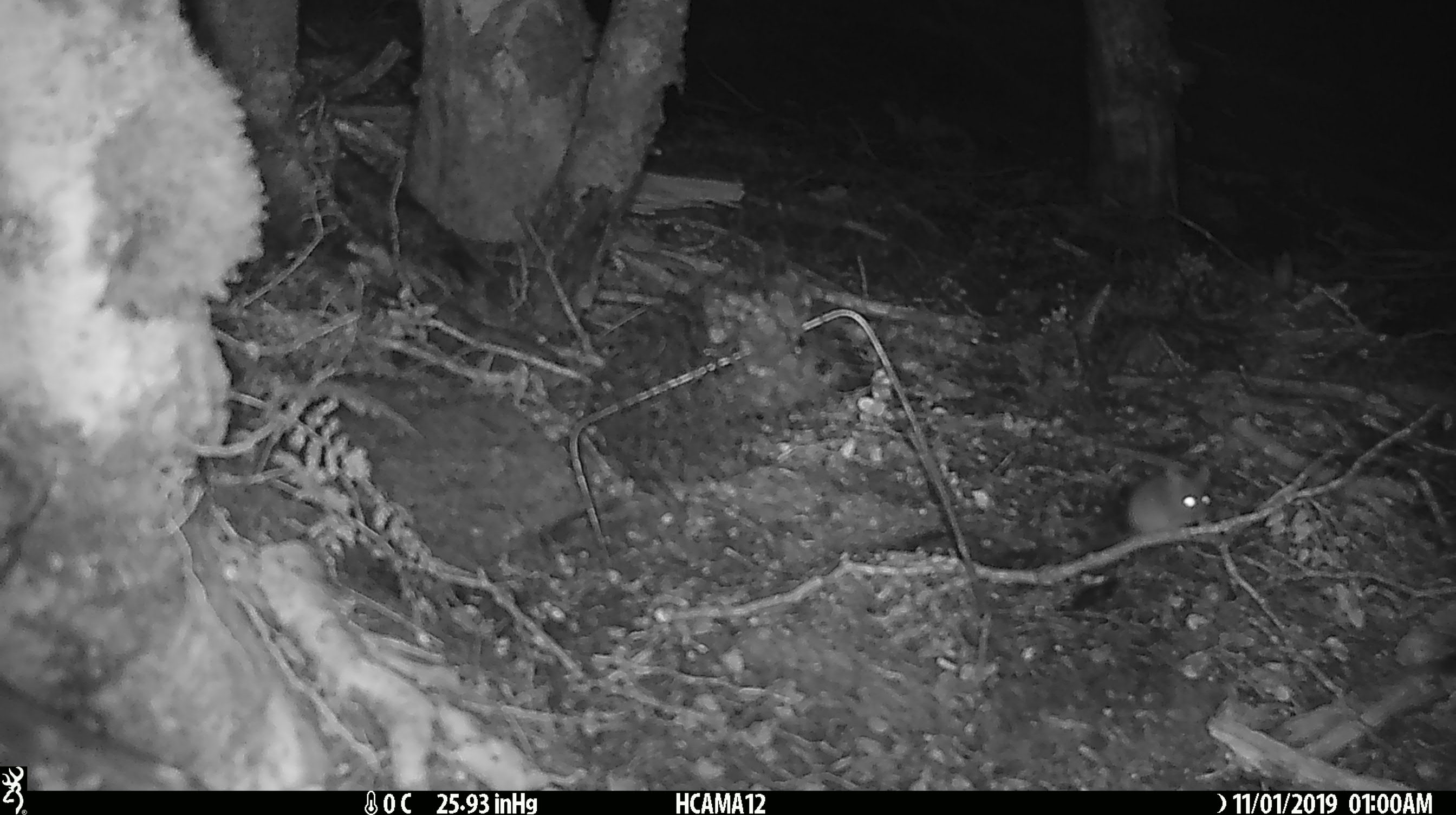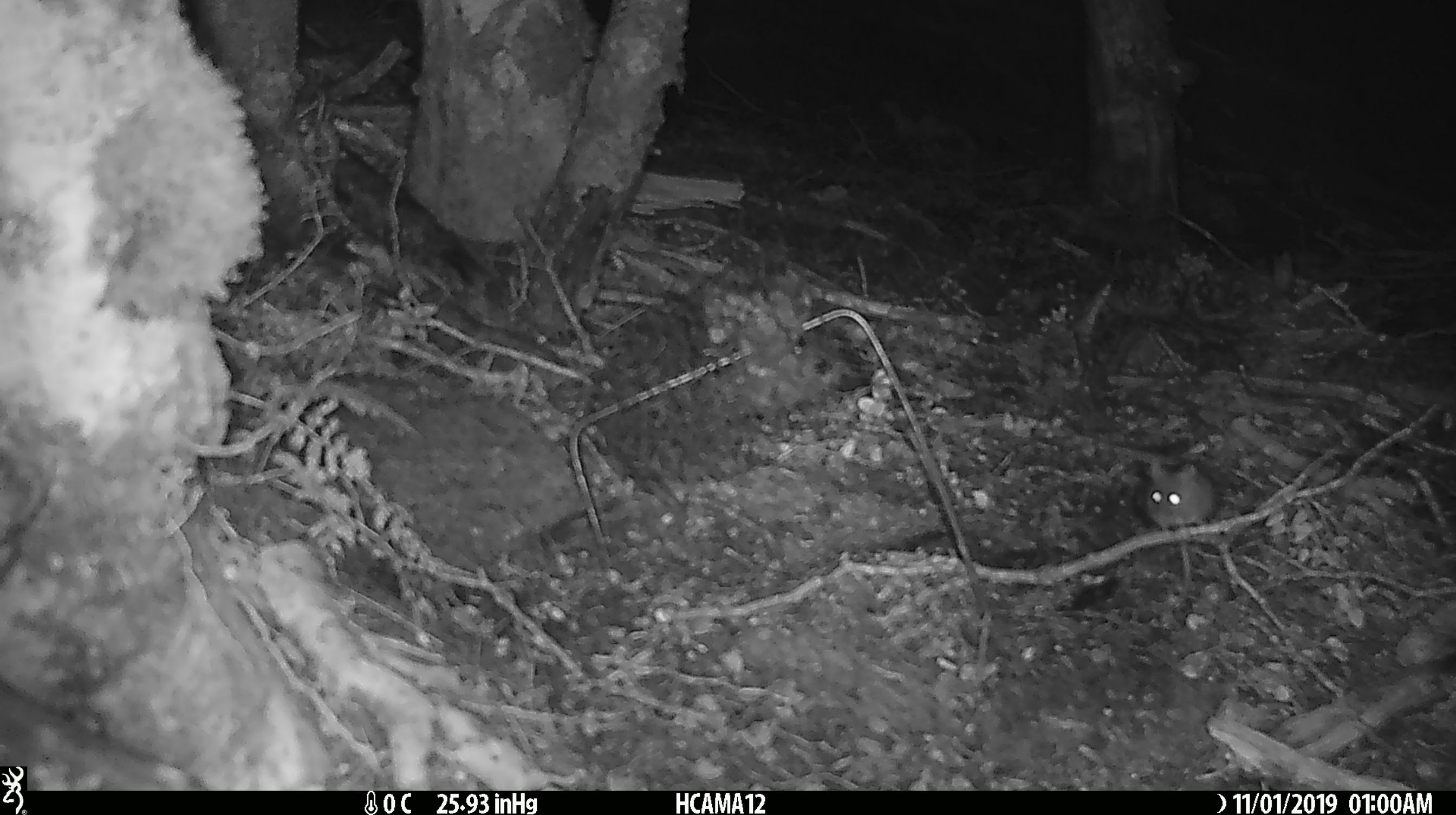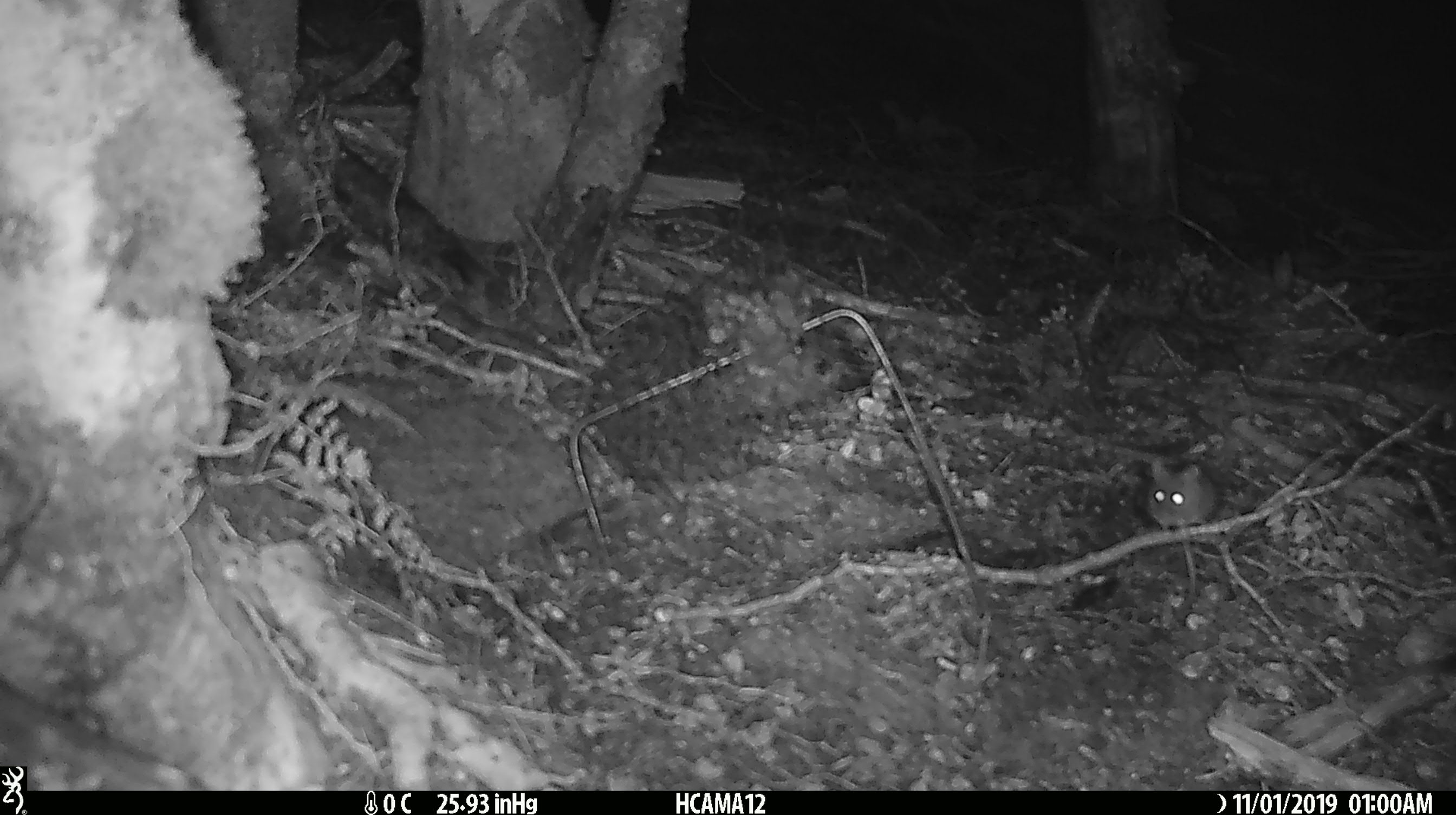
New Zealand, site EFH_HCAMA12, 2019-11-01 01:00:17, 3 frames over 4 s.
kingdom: Animalia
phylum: Chordata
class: Mammalia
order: Rodentia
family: Muridae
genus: Mus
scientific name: Mus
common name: mouse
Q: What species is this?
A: Mouse (Mus).